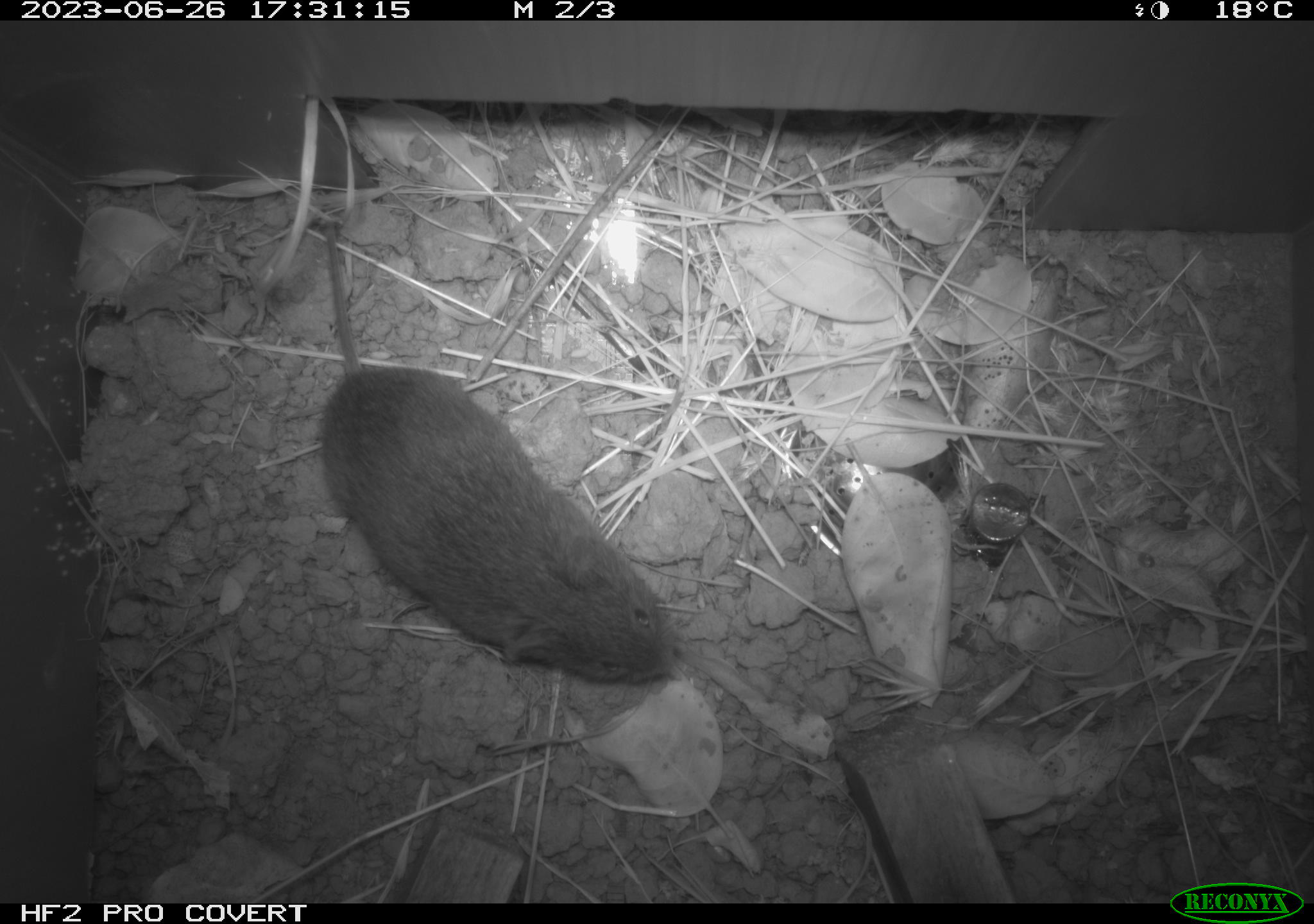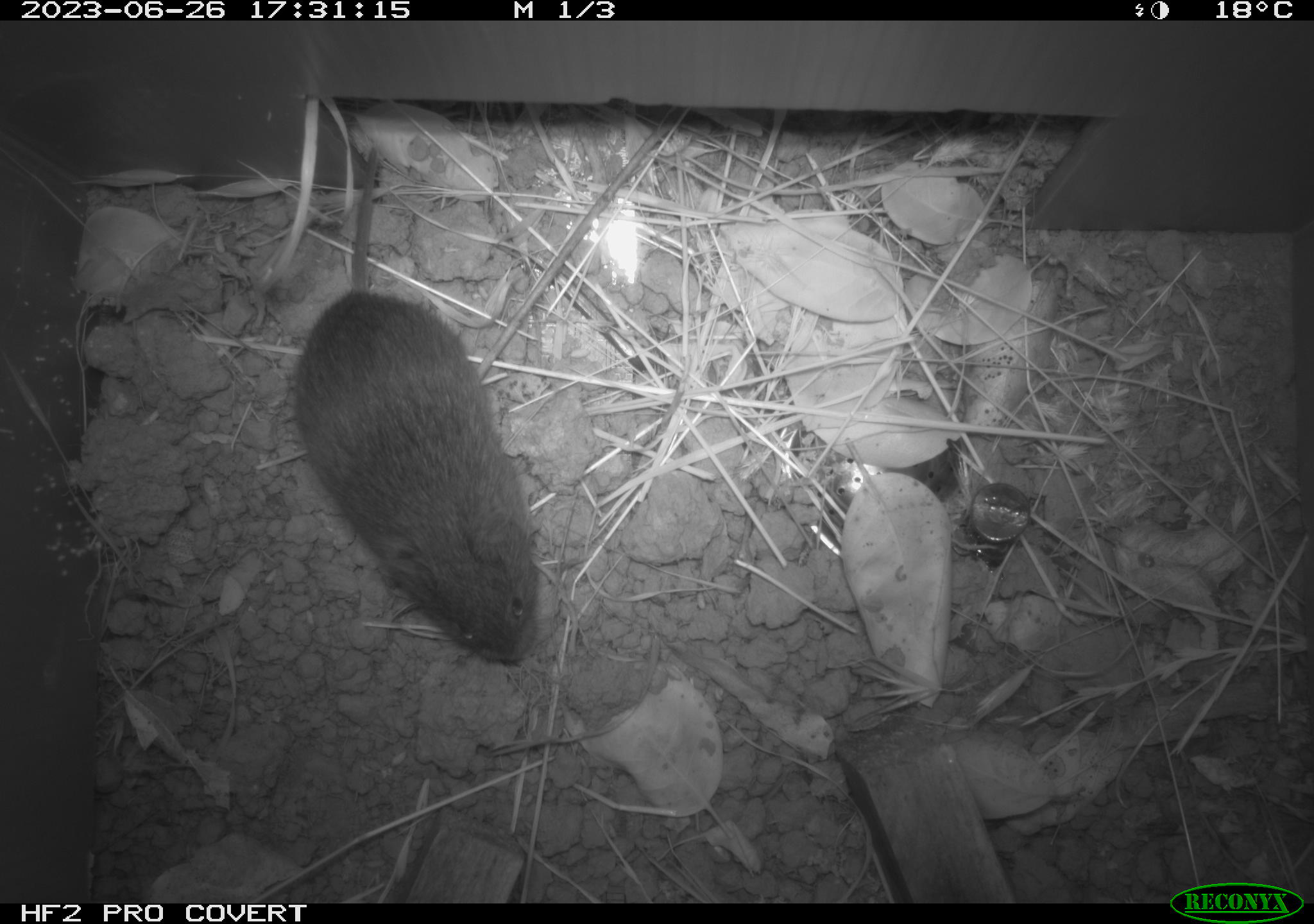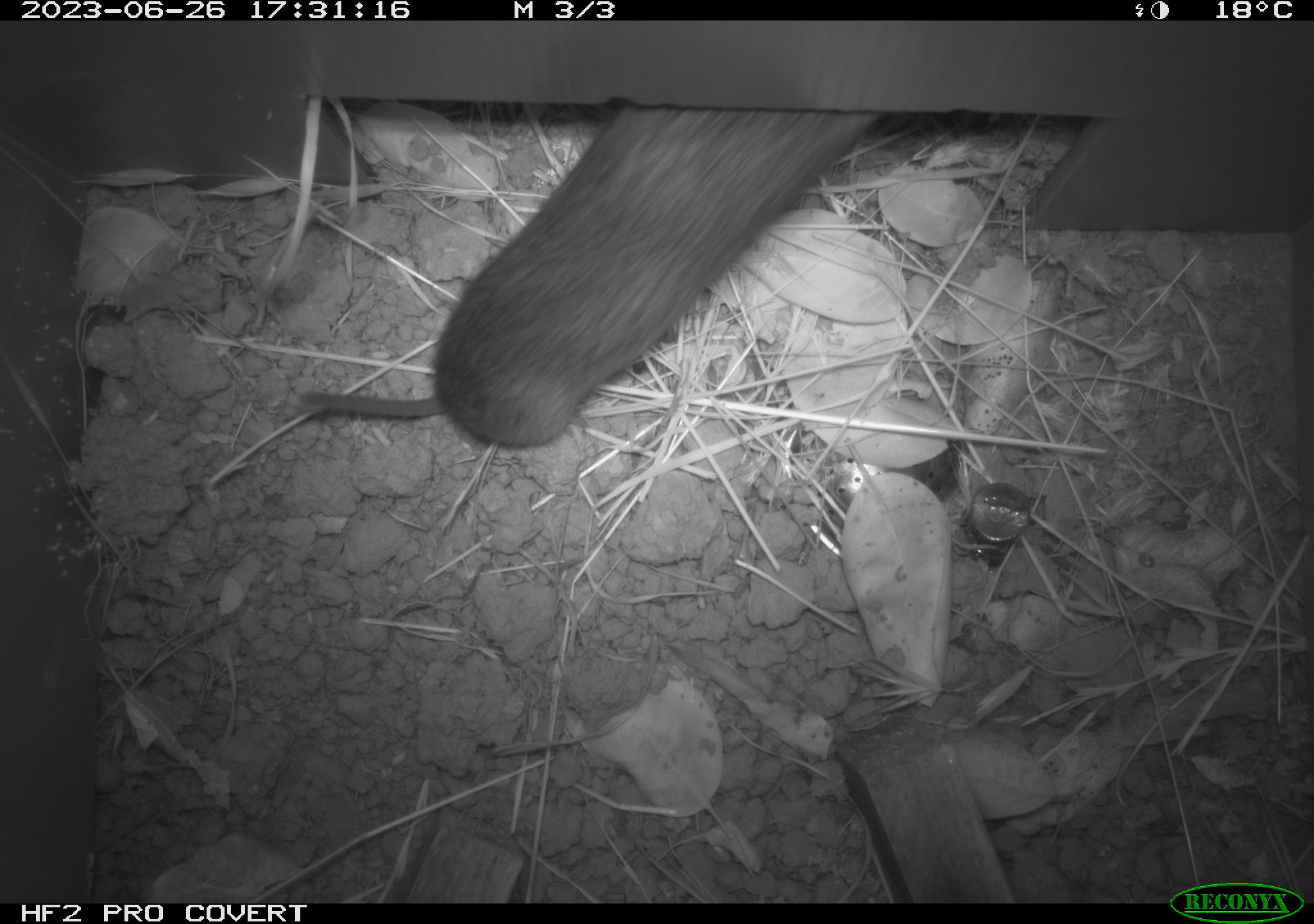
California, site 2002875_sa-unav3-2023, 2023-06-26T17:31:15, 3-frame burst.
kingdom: Animalia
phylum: Chordata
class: Mammalia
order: Rodentia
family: Cricetidae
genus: Microtus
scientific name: Microtus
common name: meadow vole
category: microtus species